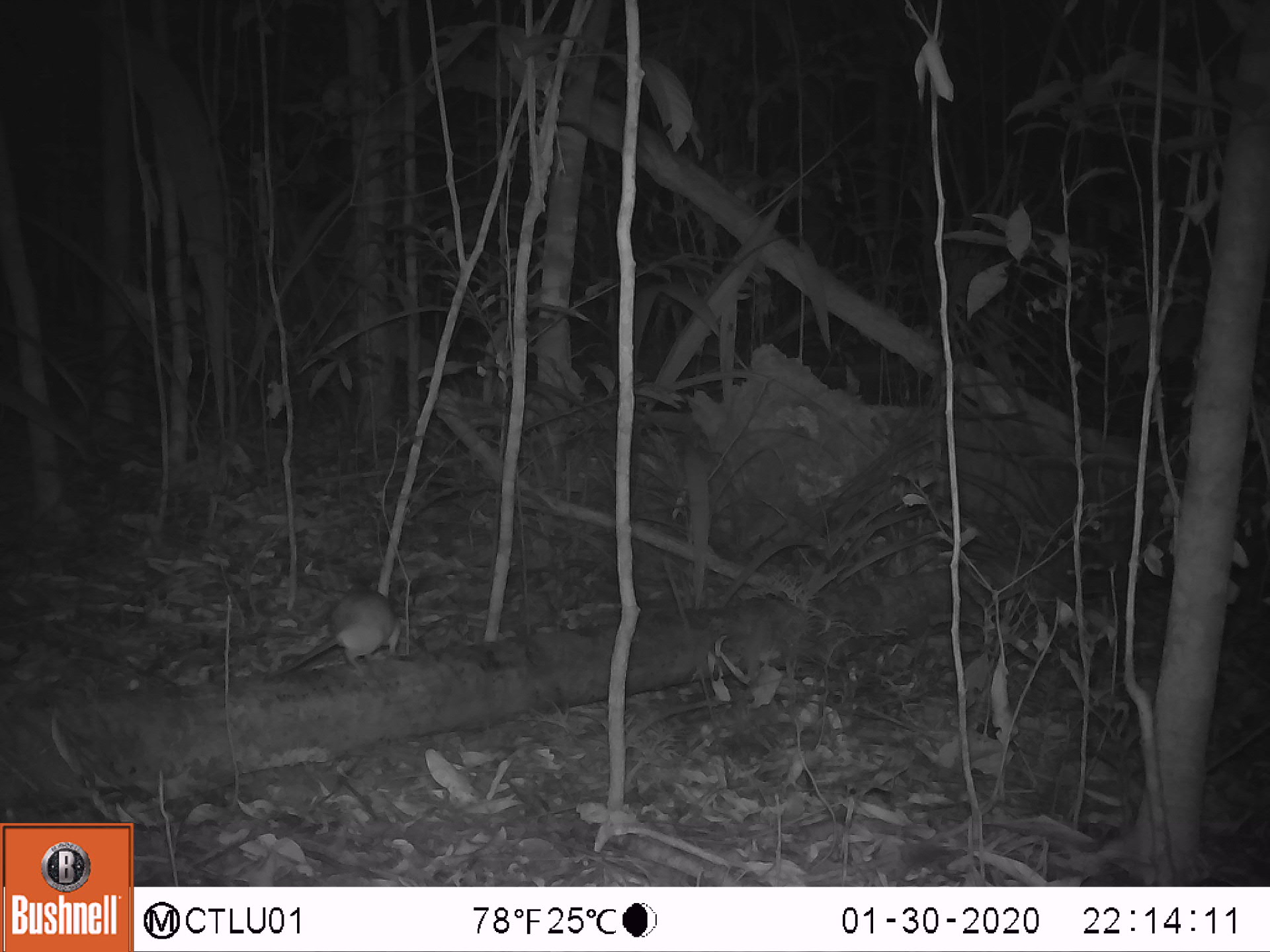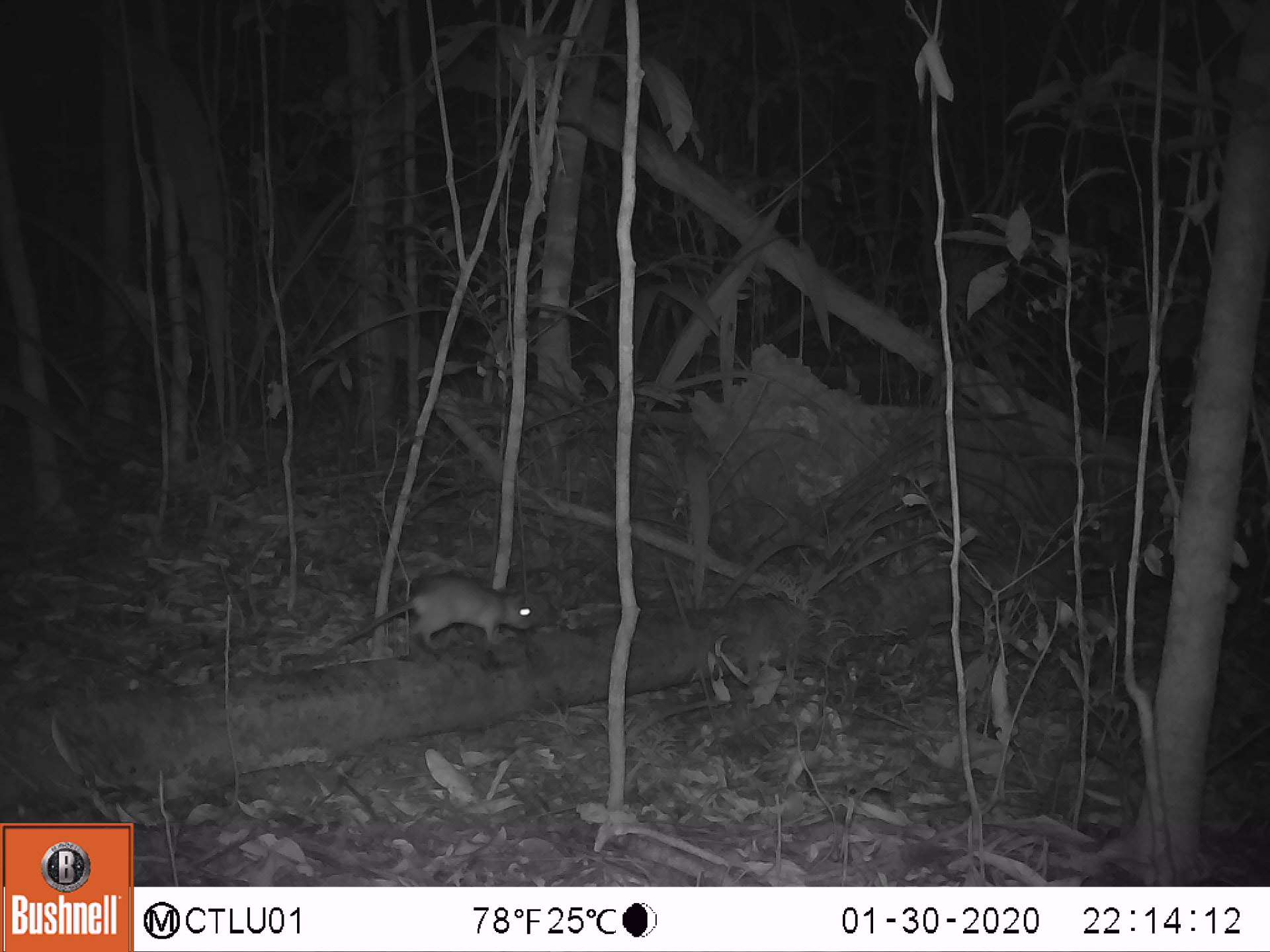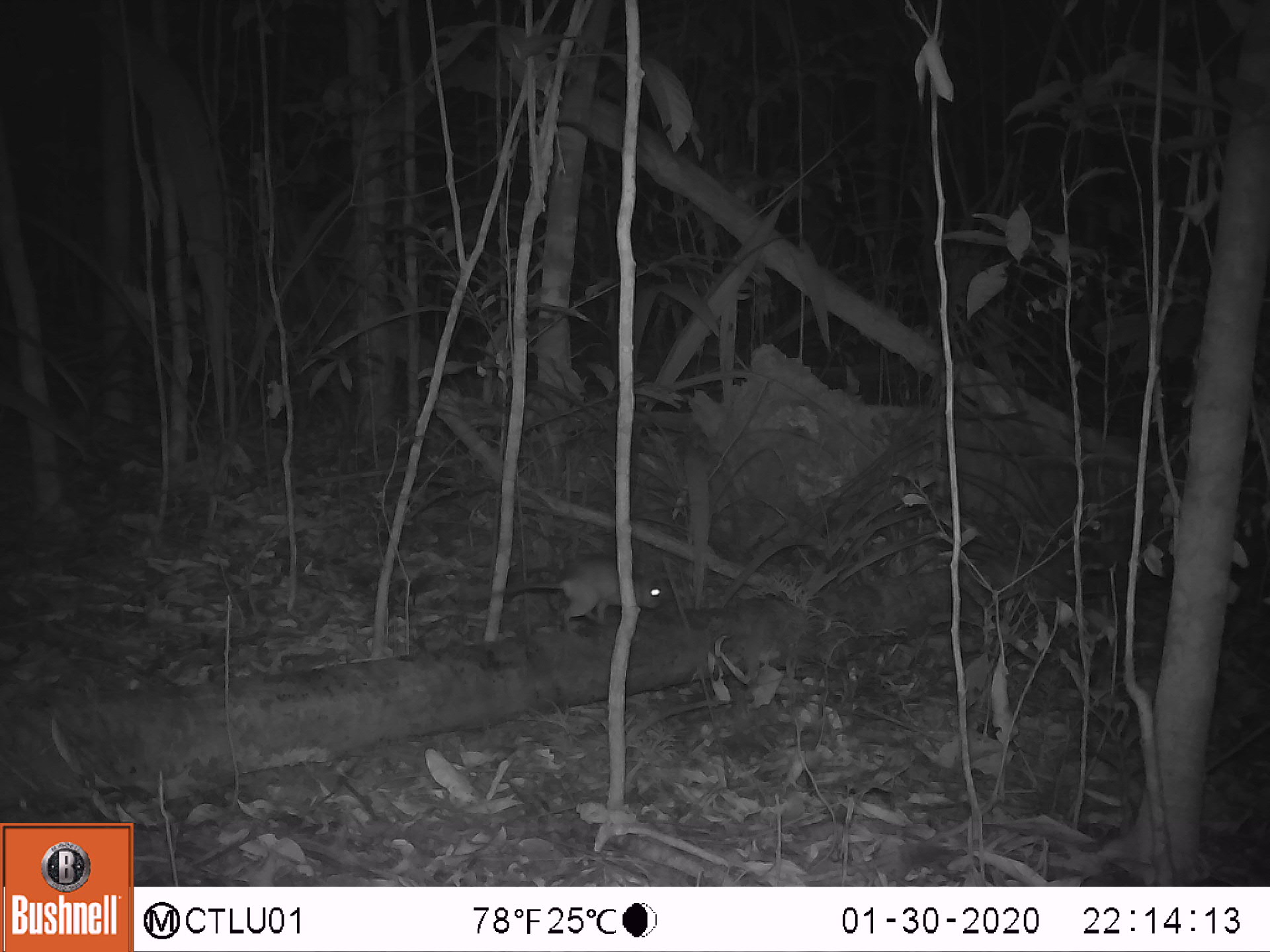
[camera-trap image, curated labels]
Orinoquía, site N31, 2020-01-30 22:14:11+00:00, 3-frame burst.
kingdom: Animalia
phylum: Chordata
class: Mammalia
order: Rodentia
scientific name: Rodentia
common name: rodent